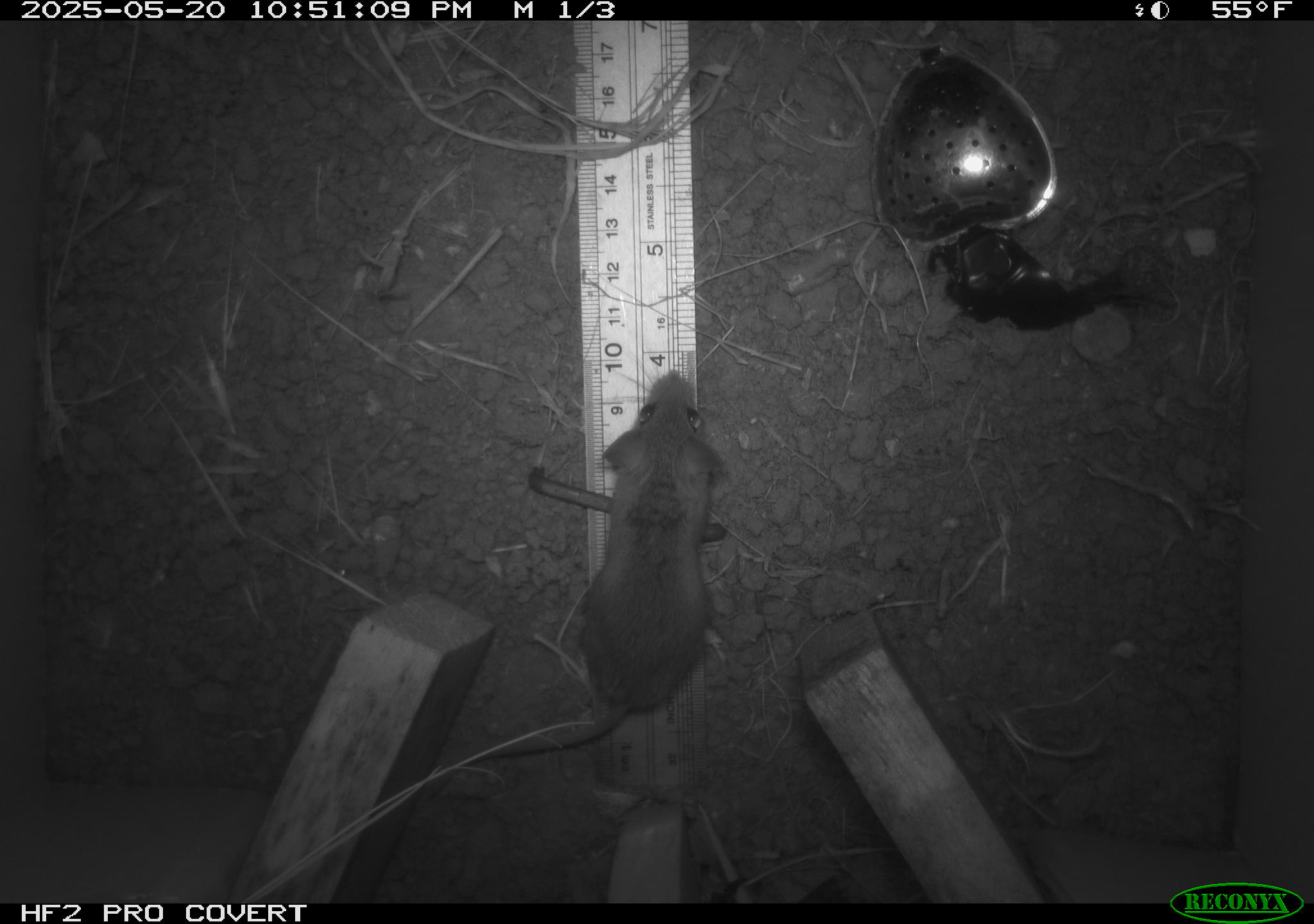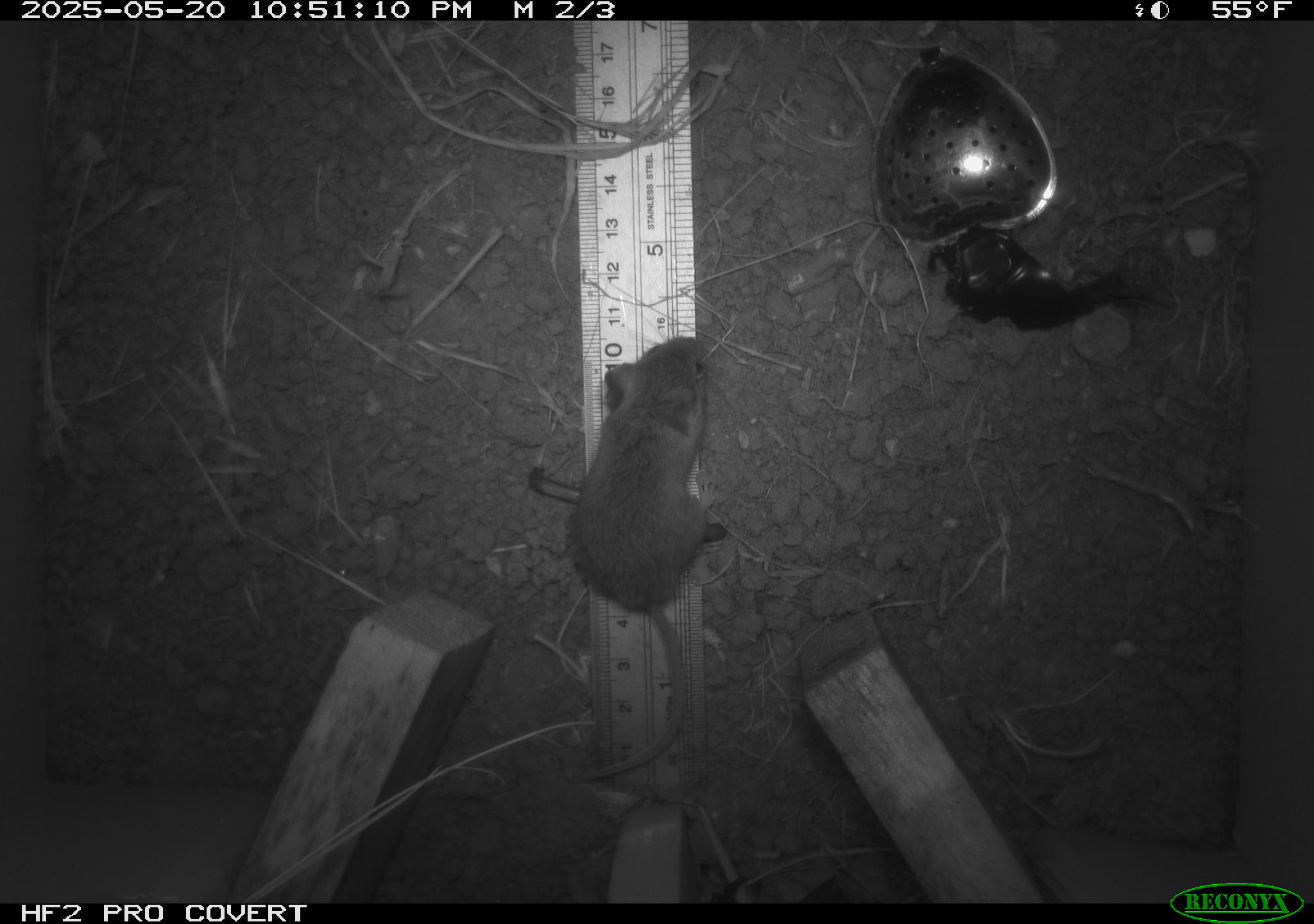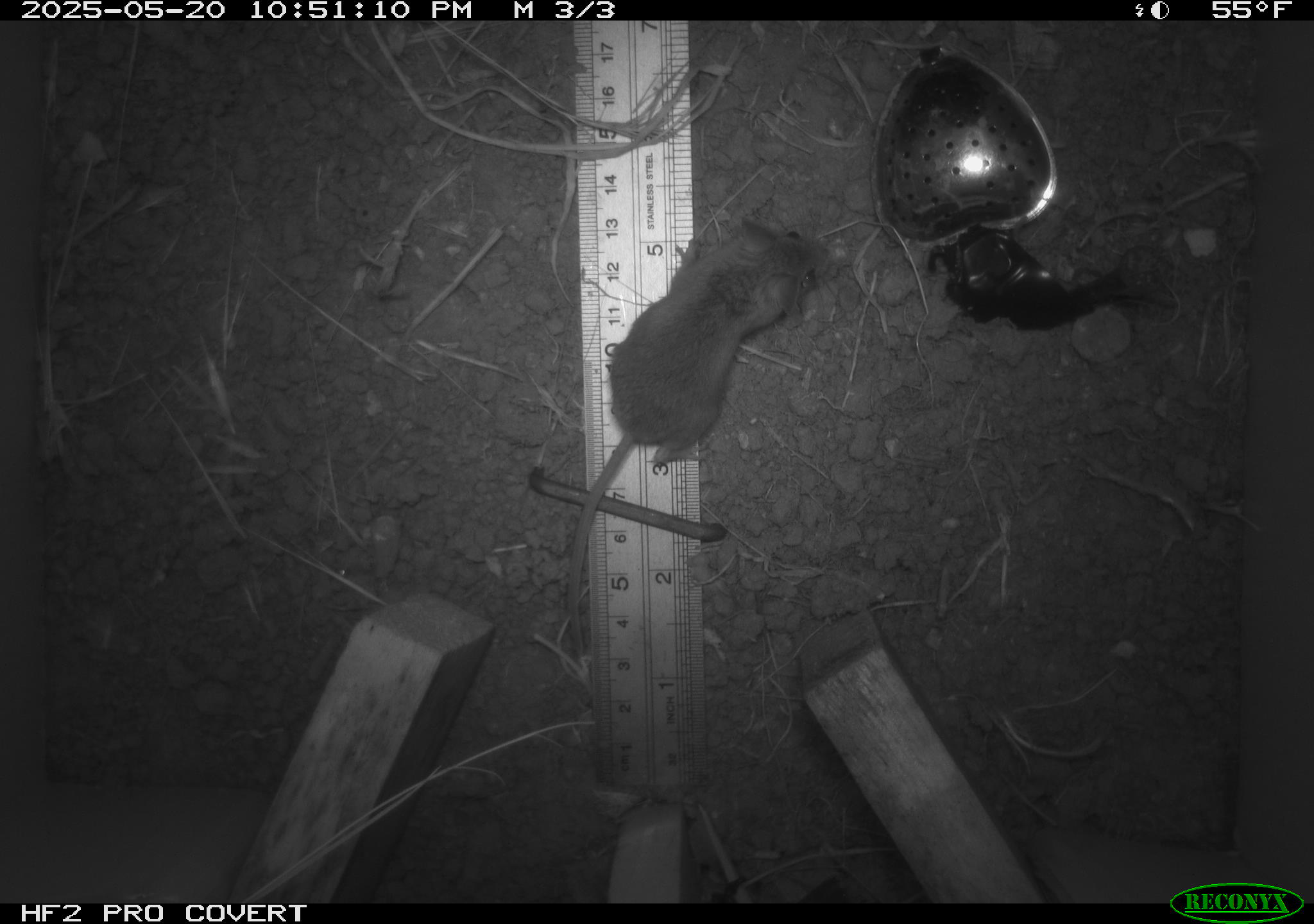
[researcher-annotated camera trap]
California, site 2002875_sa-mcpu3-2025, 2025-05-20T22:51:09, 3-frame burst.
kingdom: Animalia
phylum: Chordata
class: Mammalia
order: Rodentia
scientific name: Rodentia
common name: mouse species